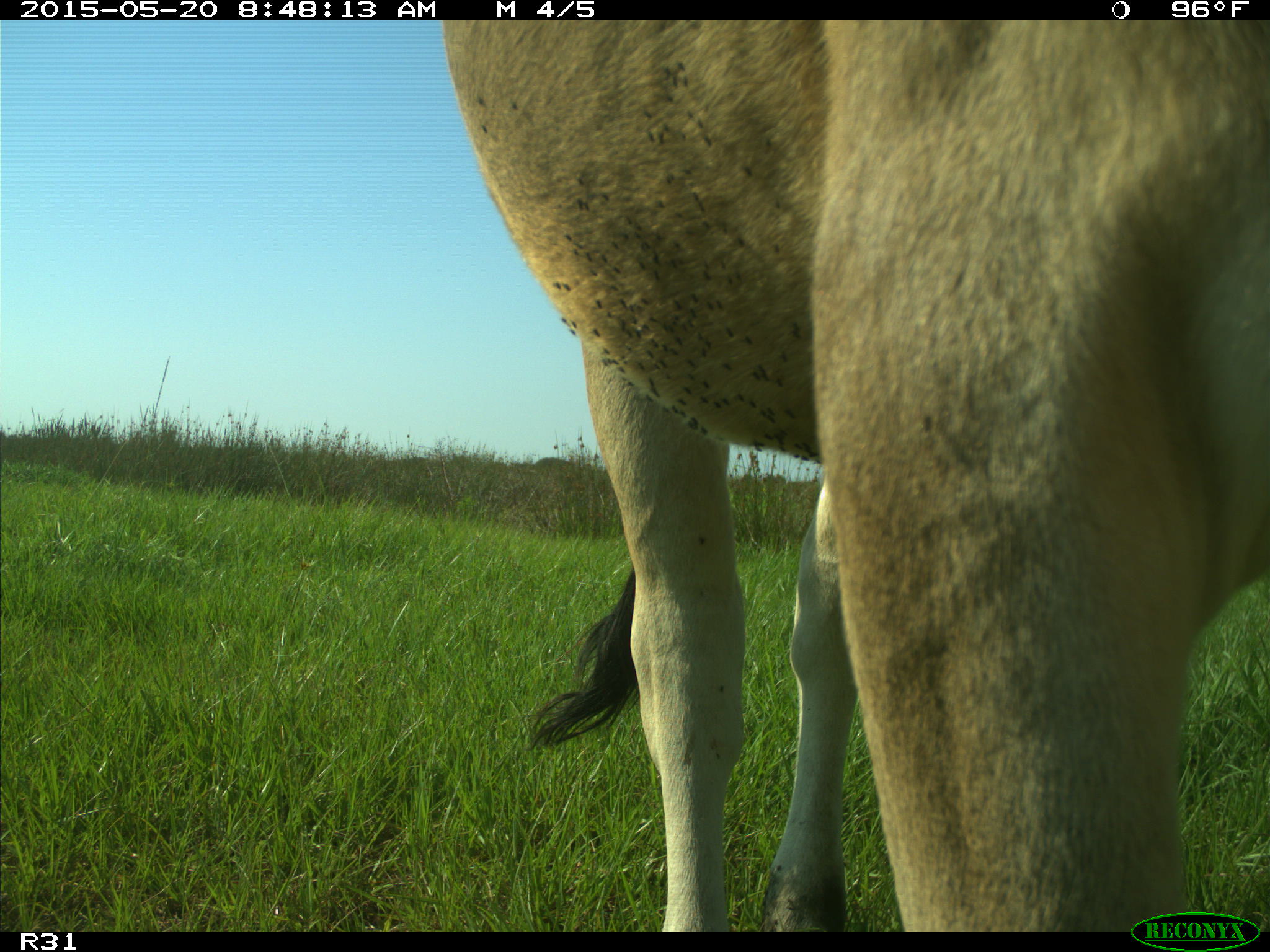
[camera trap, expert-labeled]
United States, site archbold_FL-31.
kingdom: Animalia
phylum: Chordata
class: Mammalia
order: Artiodactyla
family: Bovidae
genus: Bos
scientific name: Bos taurus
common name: domestic cow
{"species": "Bos taurus (domestic cow)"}